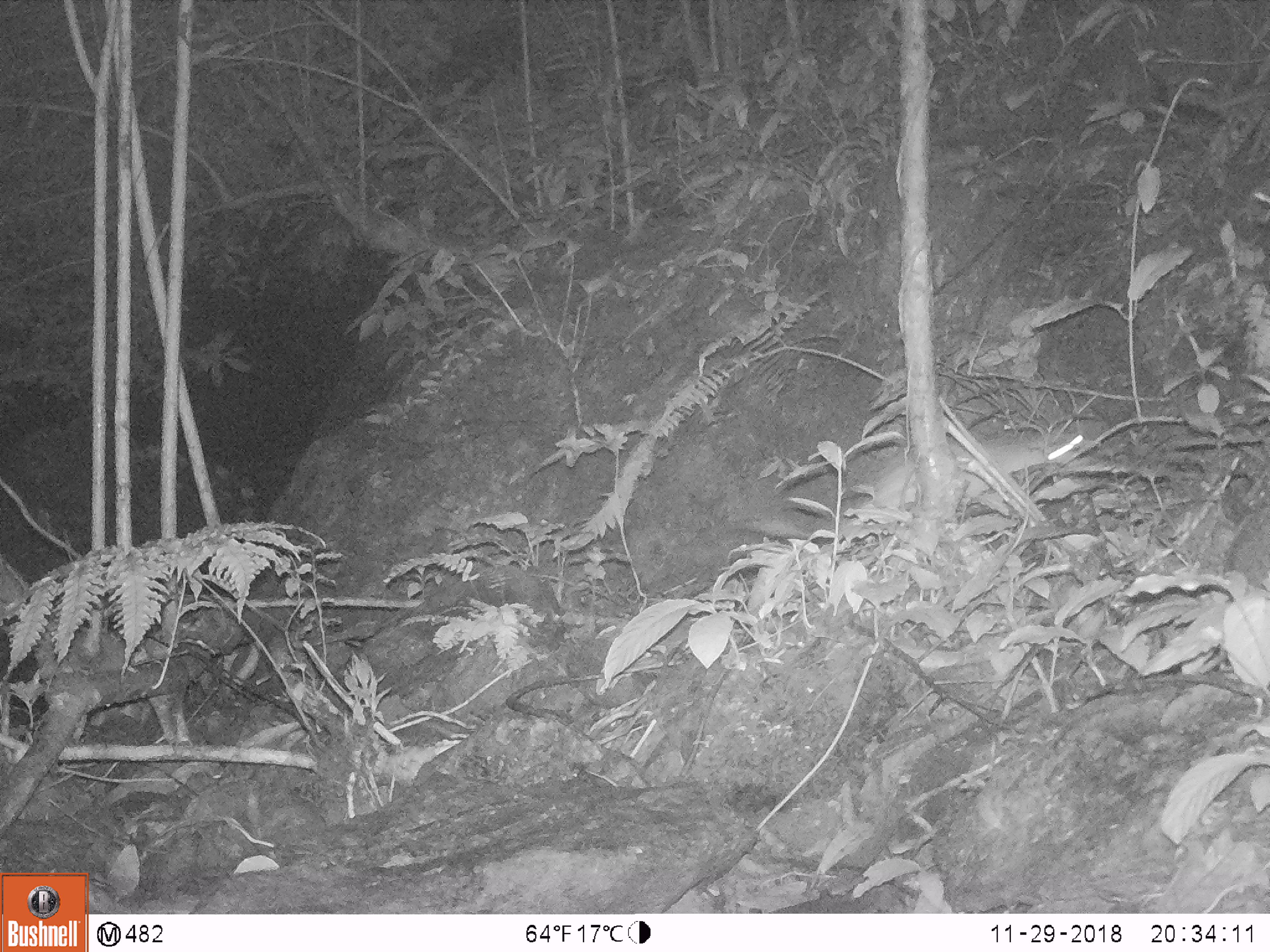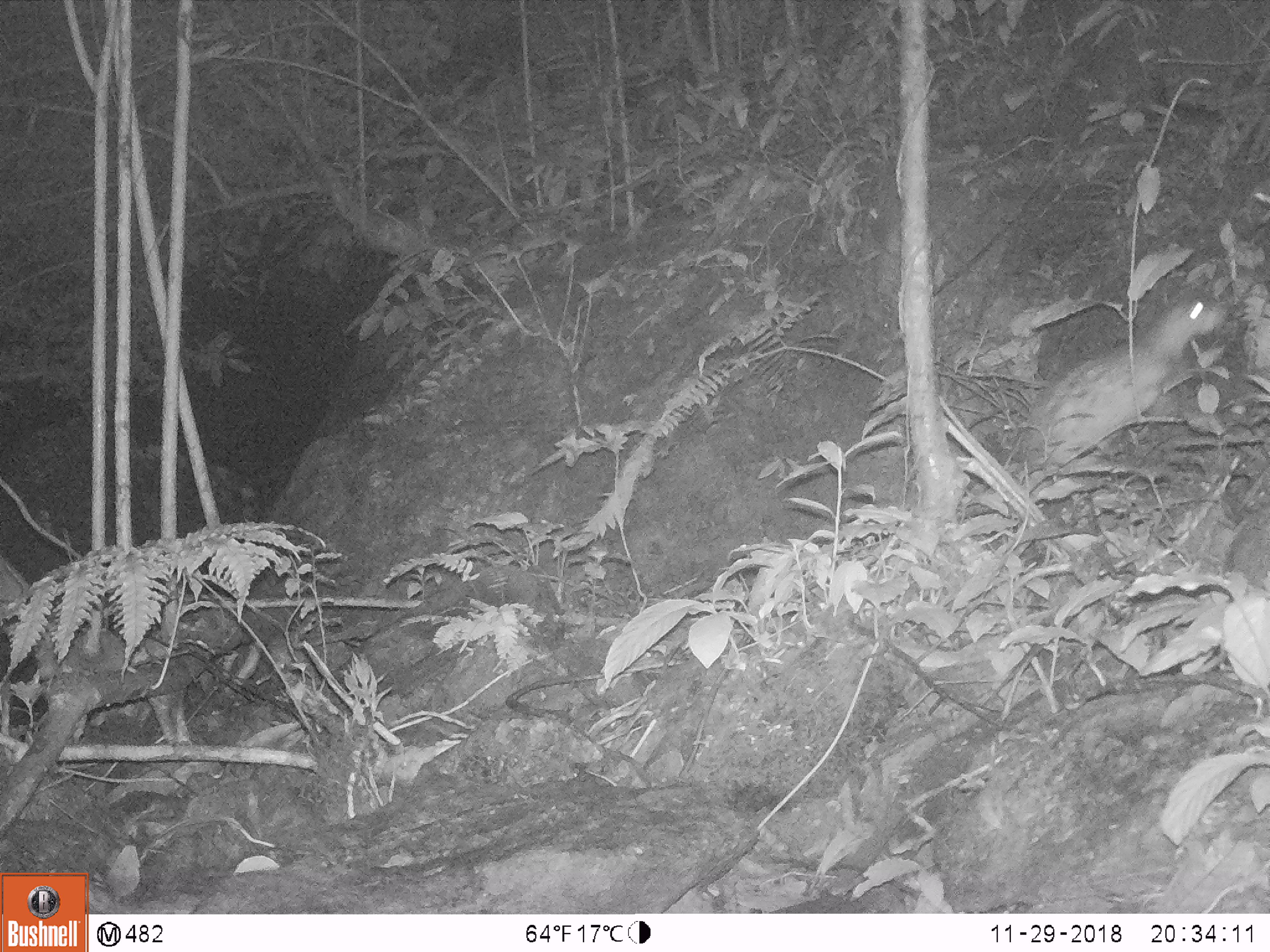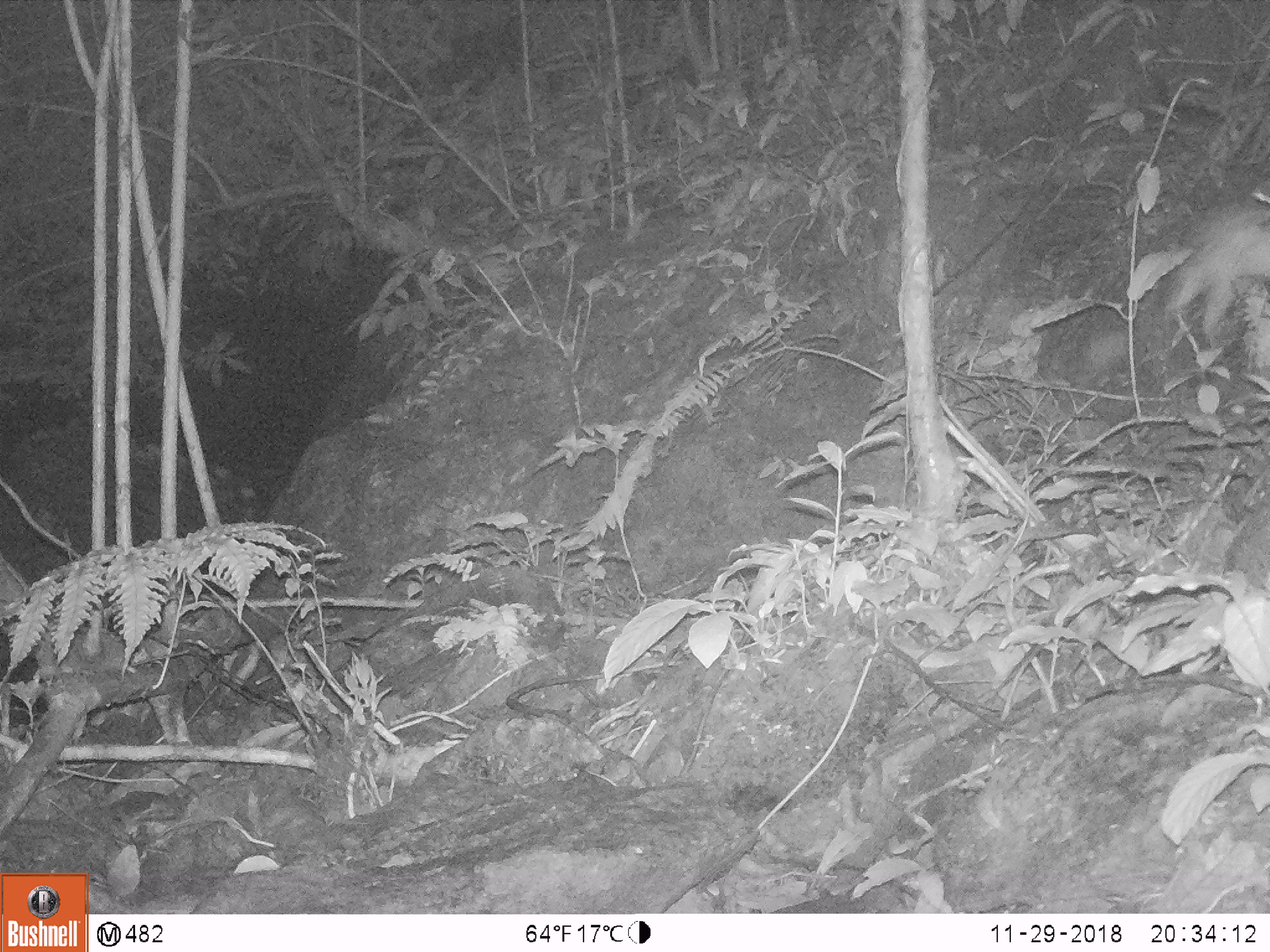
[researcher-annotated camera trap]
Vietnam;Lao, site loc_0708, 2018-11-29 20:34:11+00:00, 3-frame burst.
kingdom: Animalia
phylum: Chordata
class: Mammalia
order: Rodentia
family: Hystricidae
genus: Atherurus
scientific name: Atherurus macrourus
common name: asiatic brush-tailed porcupine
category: asiatic brush tailed porcupine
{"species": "asiatic brush tailed porcupine (asiatic brush-tailed porcupine) (Atherurus macrourus)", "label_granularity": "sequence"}